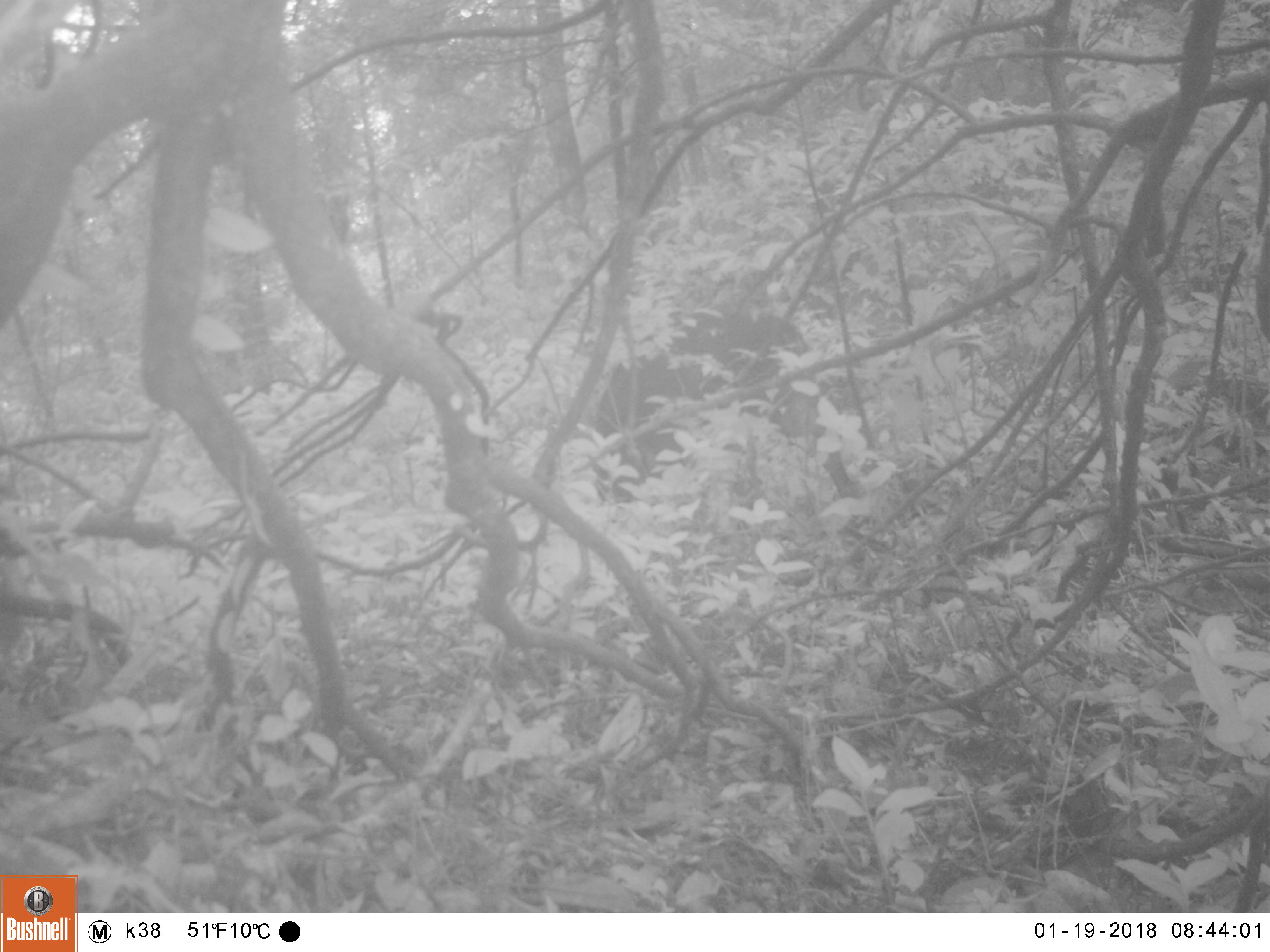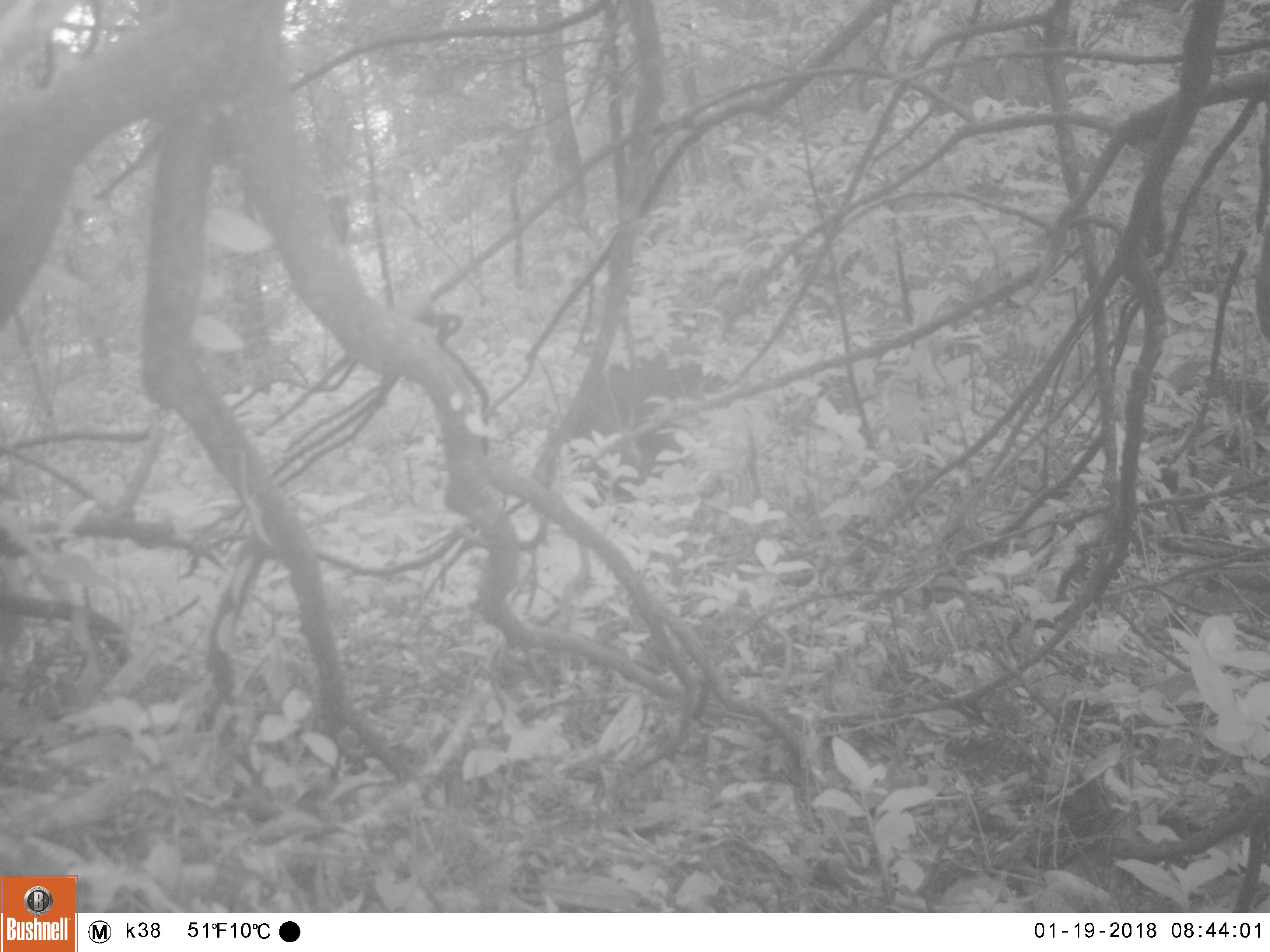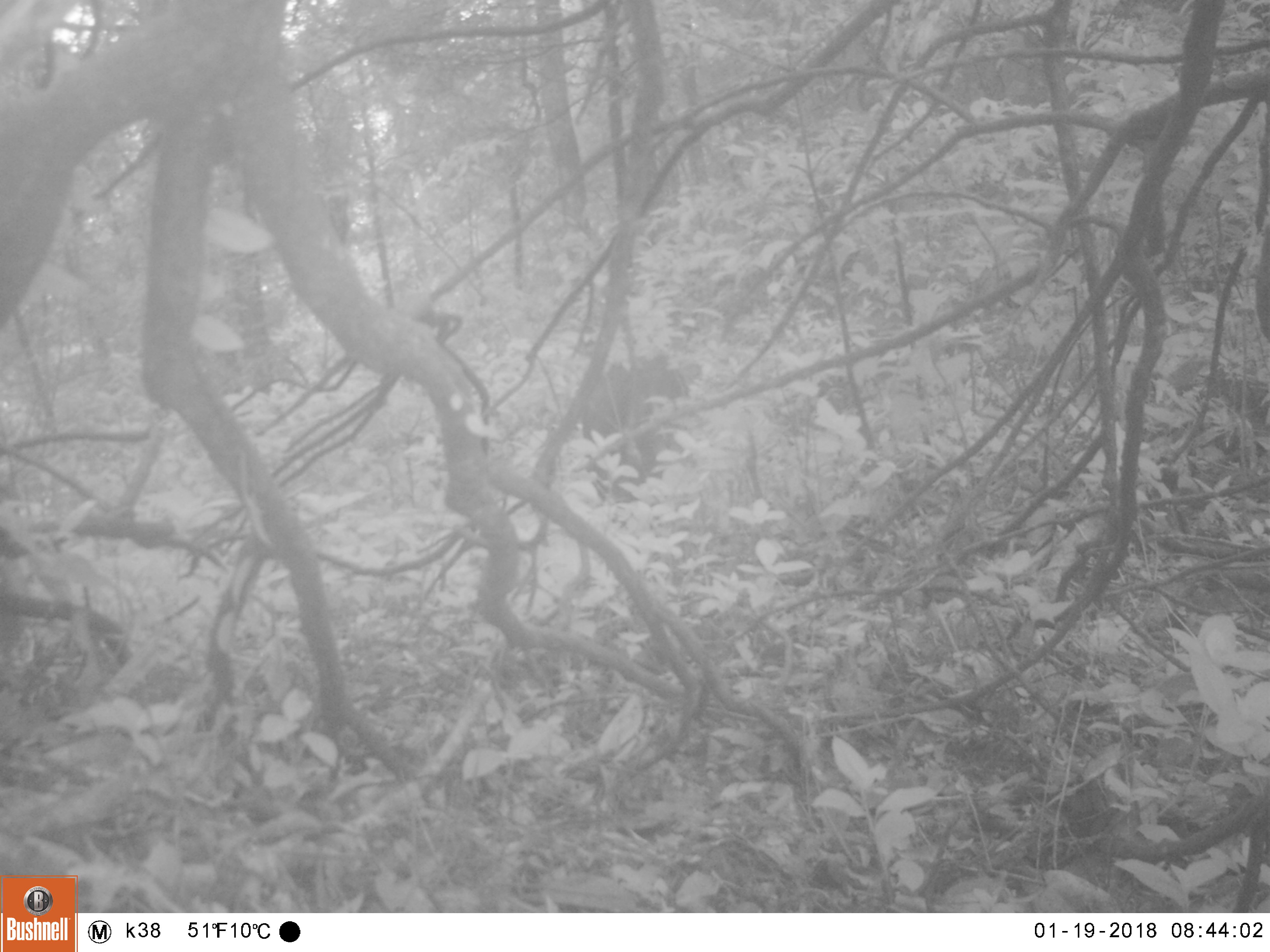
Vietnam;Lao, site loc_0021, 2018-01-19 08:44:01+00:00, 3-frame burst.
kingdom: Animalia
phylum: Chordata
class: Mammalia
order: Artiodactyla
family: Suidae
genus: Sus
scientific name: Sus scrofa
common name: eurasian wild pig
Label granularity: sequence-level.